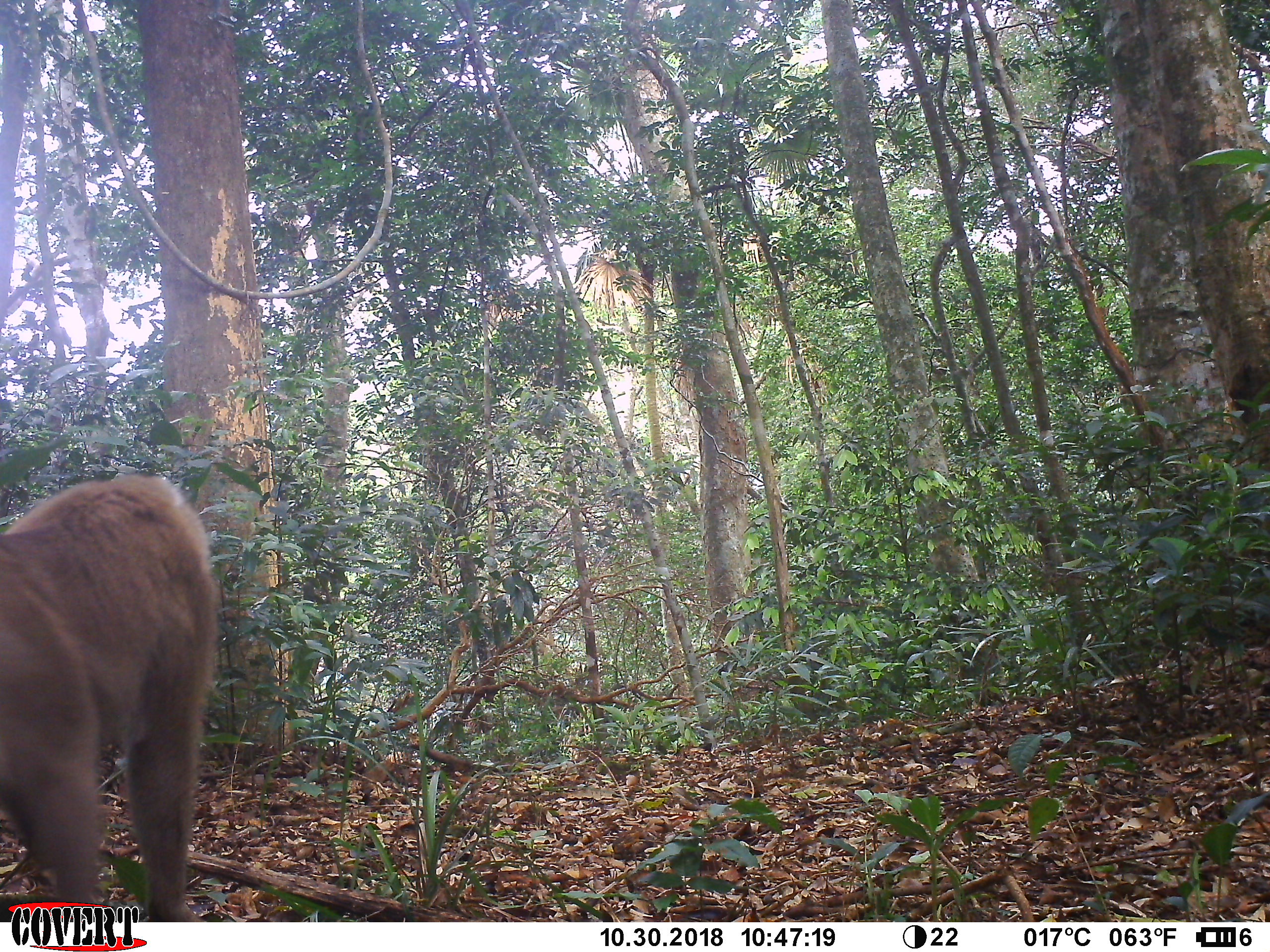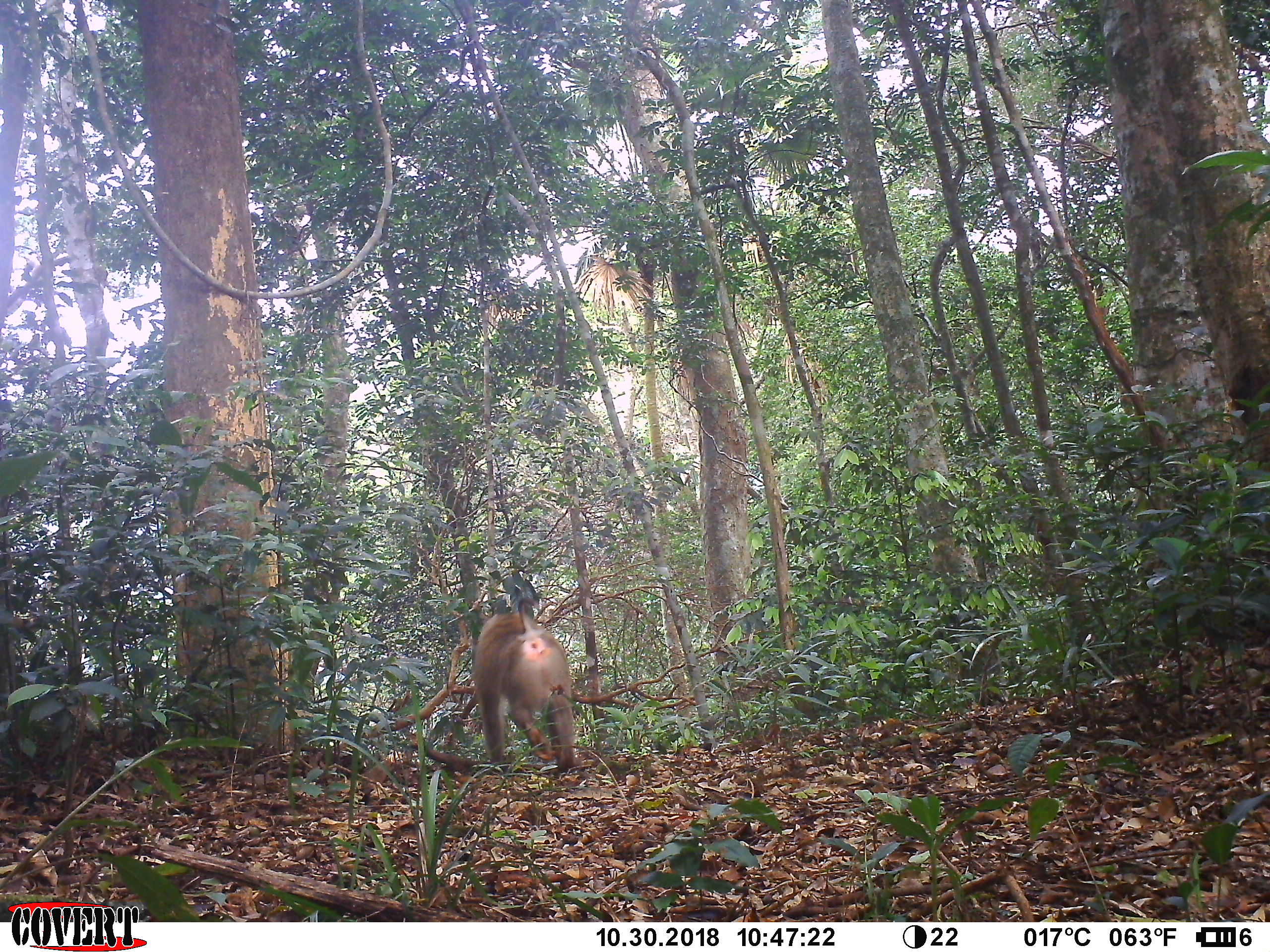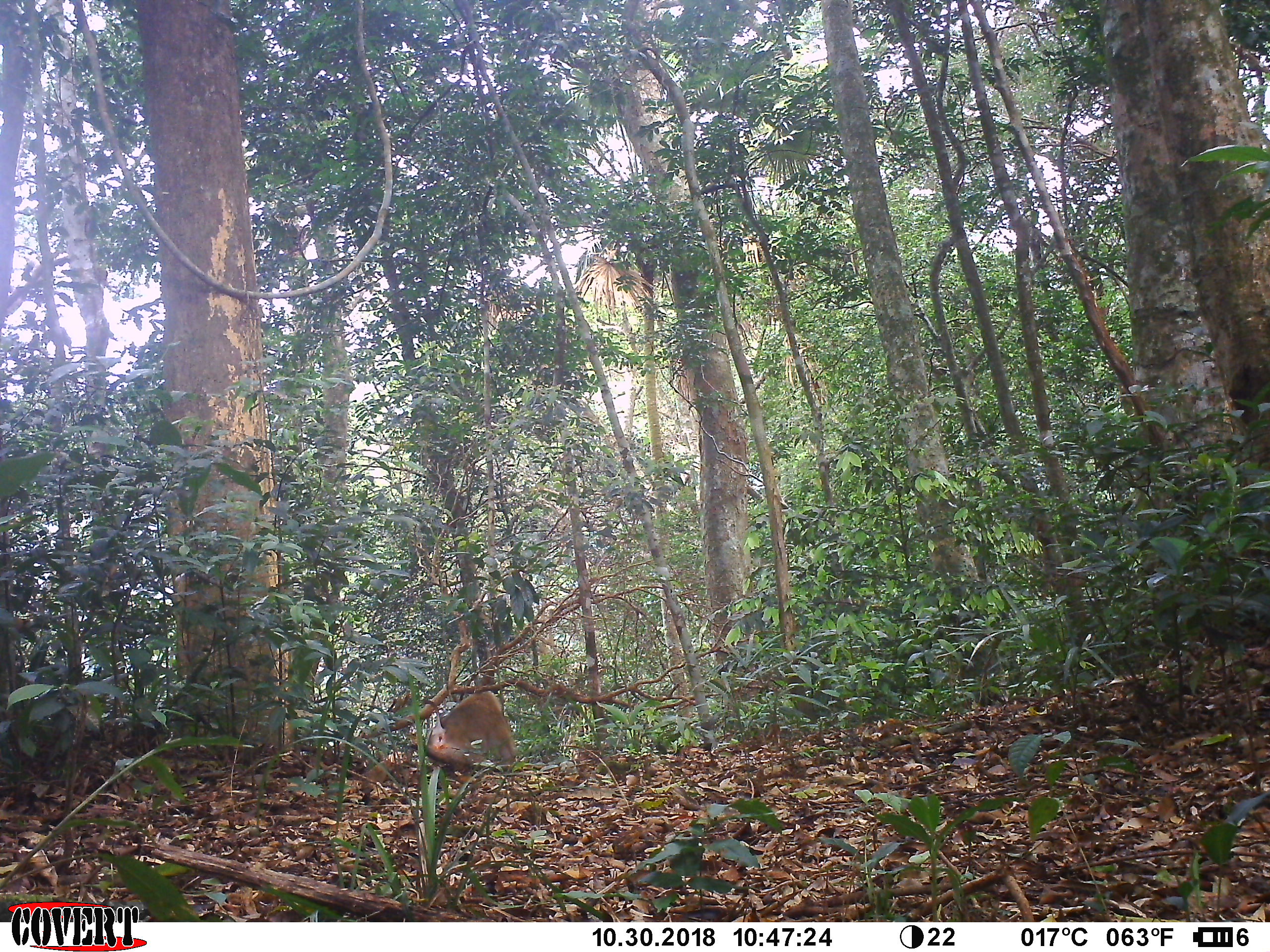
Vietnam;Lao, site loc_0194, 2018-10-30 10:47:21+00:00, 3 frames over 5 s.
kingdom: Animalia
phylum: Chordata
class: Mammalia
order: Primates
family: Cercopithecidae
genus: Macaca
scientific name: Macaca nemestrina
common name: pig-tailed macaque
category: pig tailed macaque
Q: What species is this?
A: Pig tailed macaque (pig-tailed macaque) (Macaca nemestrina).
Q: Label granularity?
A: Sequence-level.